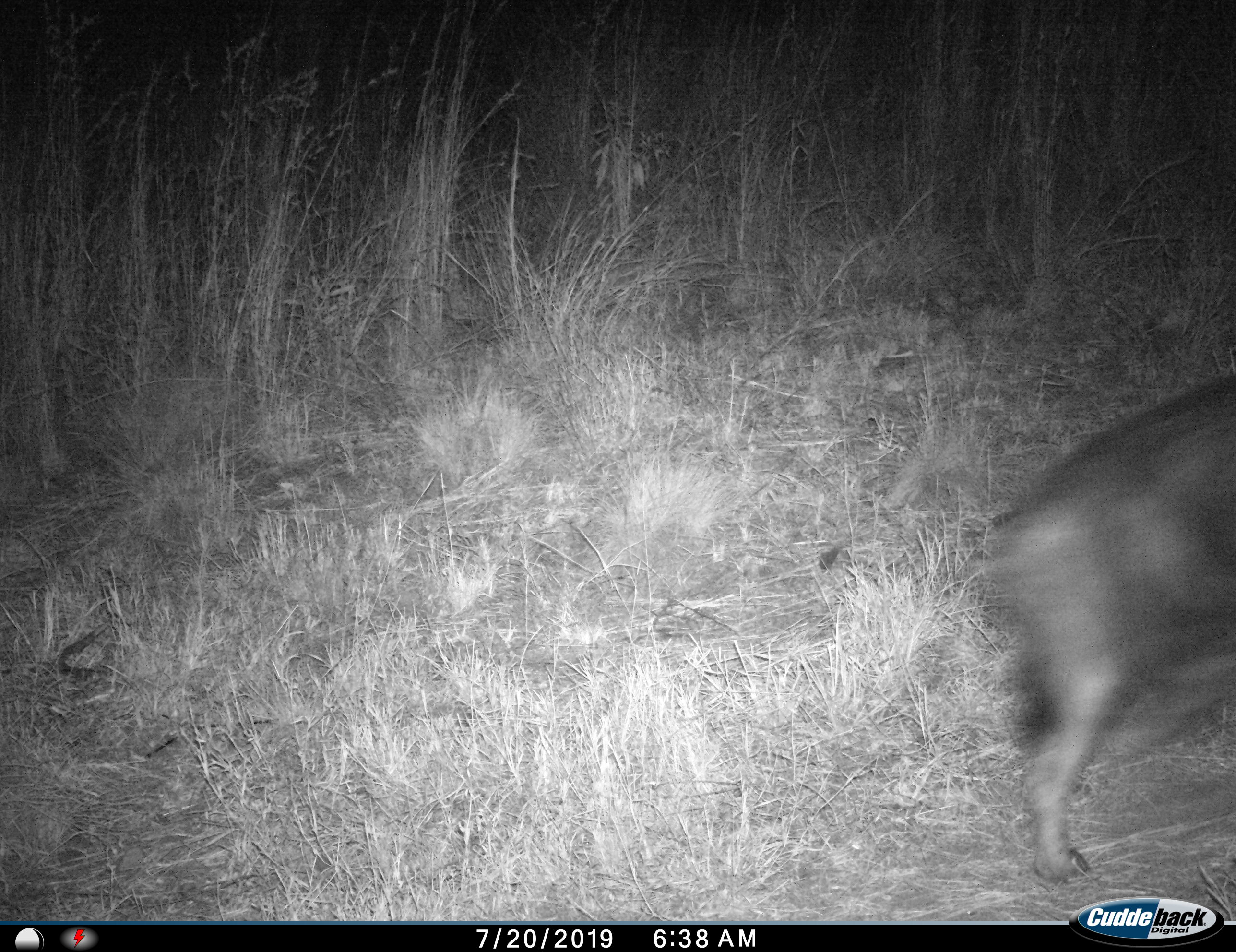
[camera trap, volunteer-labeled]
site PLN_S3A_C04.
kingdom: Animalia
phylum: Chordata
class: Mammalia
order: Artiodactyla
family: Suidae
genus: Phacochoerus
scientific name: Phacochoerus africanus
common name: warthog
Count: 1.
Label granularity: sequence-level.